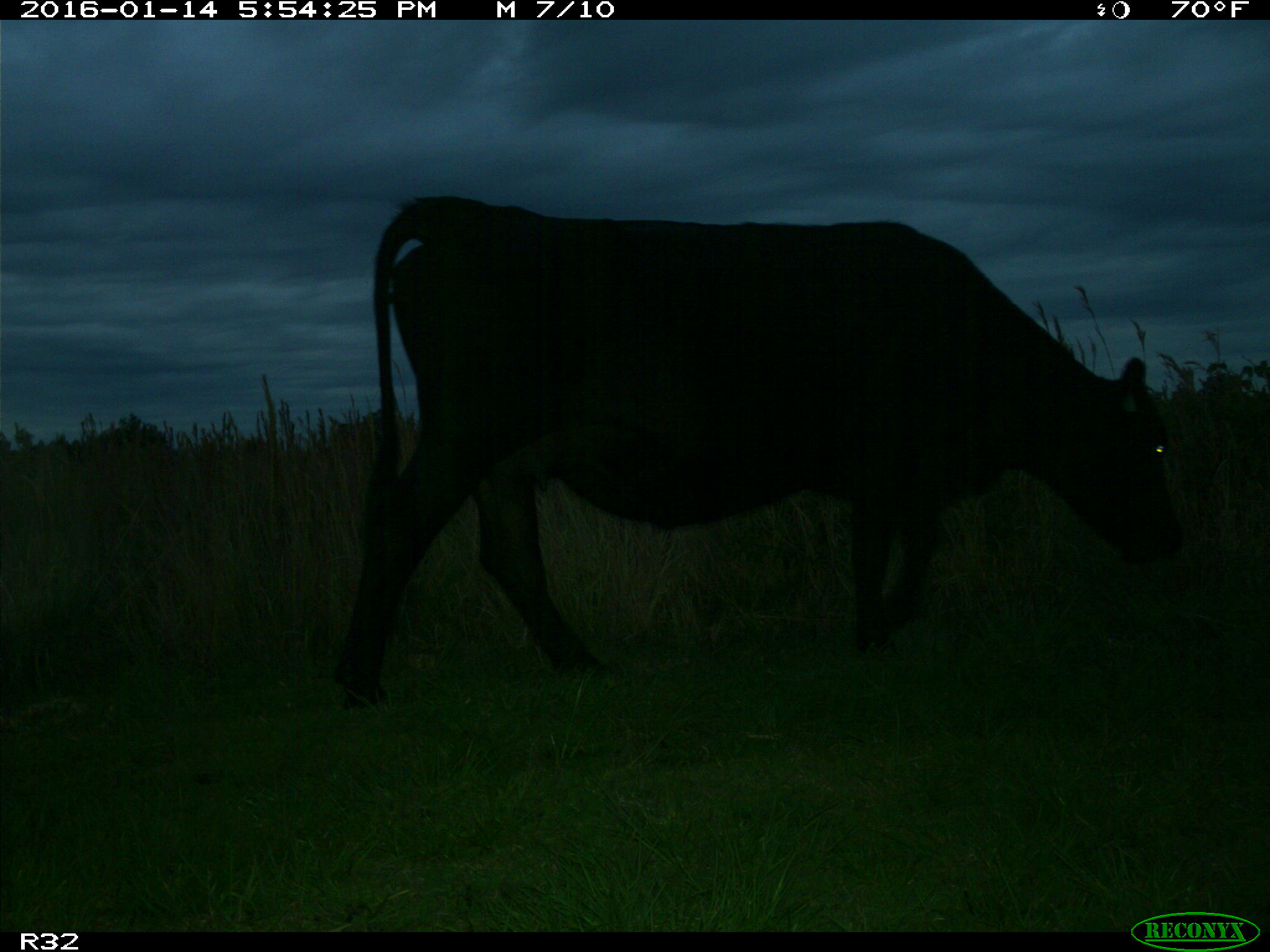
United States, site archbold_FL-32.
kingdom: Animalia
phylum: Chordata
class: Mammalia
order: Artiodactyla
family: Bovidae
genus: Bos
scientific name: Bos taurus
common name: domestic cow